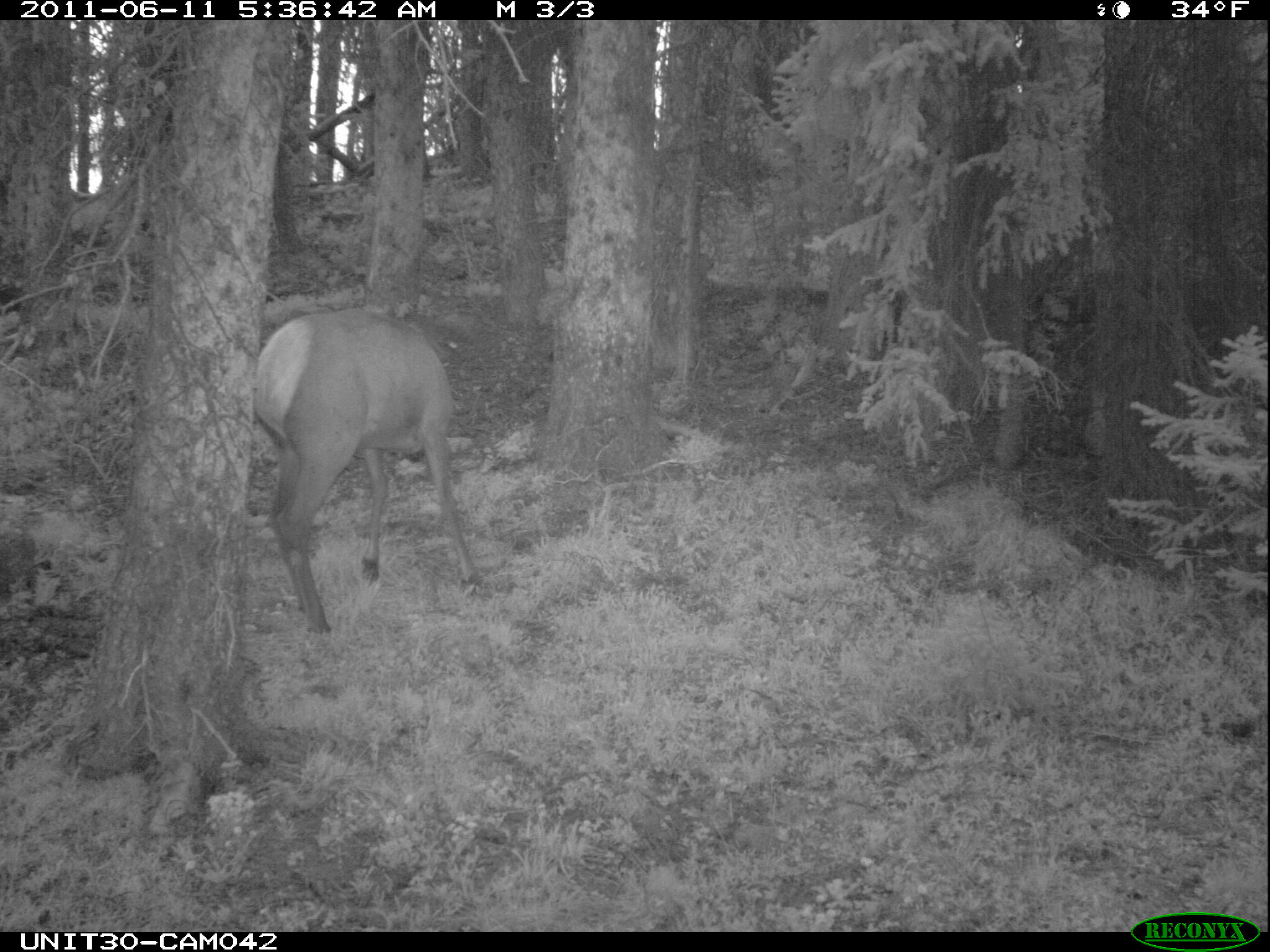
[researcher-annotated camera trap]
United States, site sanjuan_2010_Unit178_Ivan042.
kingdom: Animalia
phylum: Chordata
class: Mammalia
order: Artiodactyla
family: Cervidae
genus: Cervus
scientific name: Cervus elaphus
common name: red deer